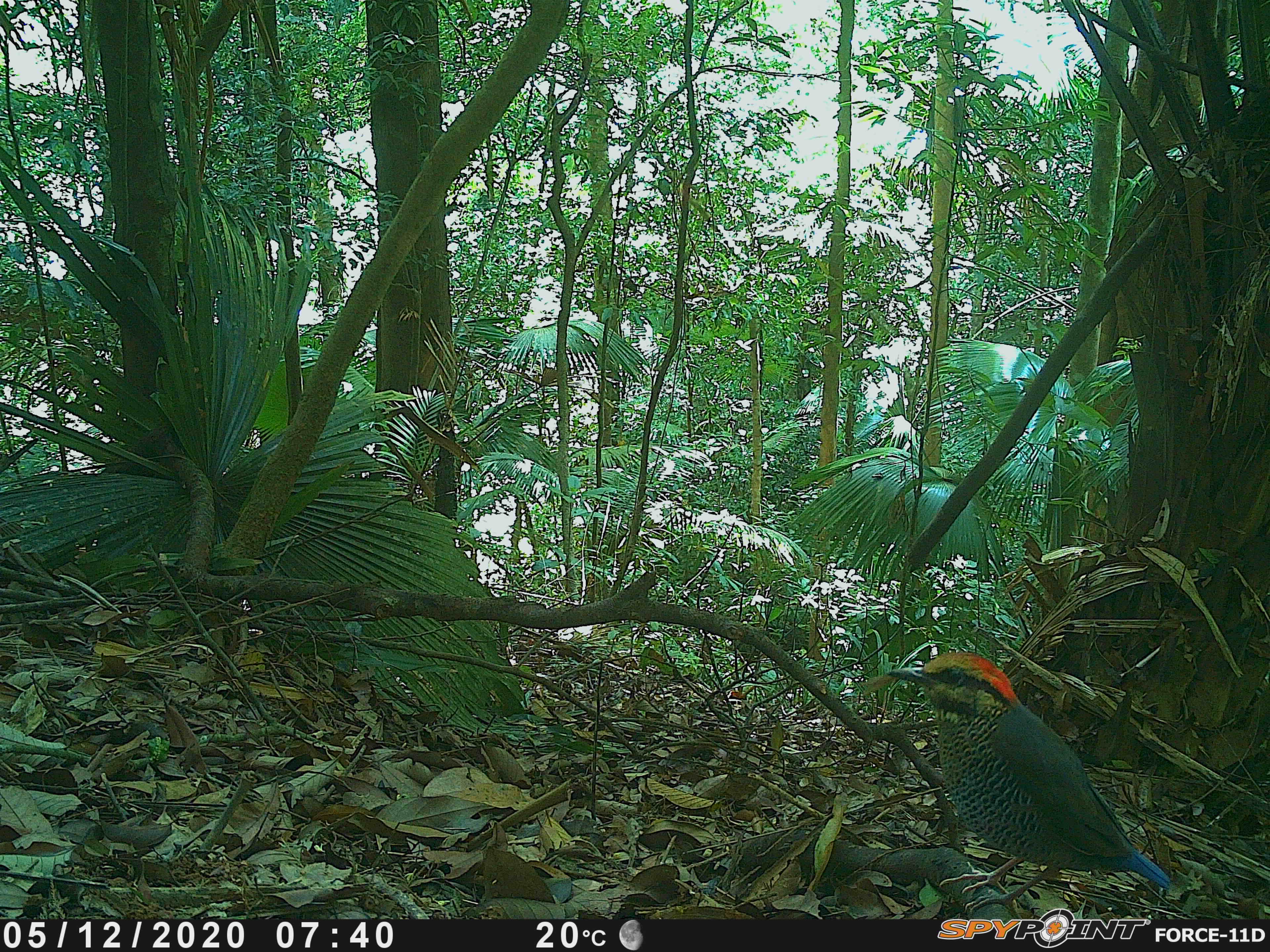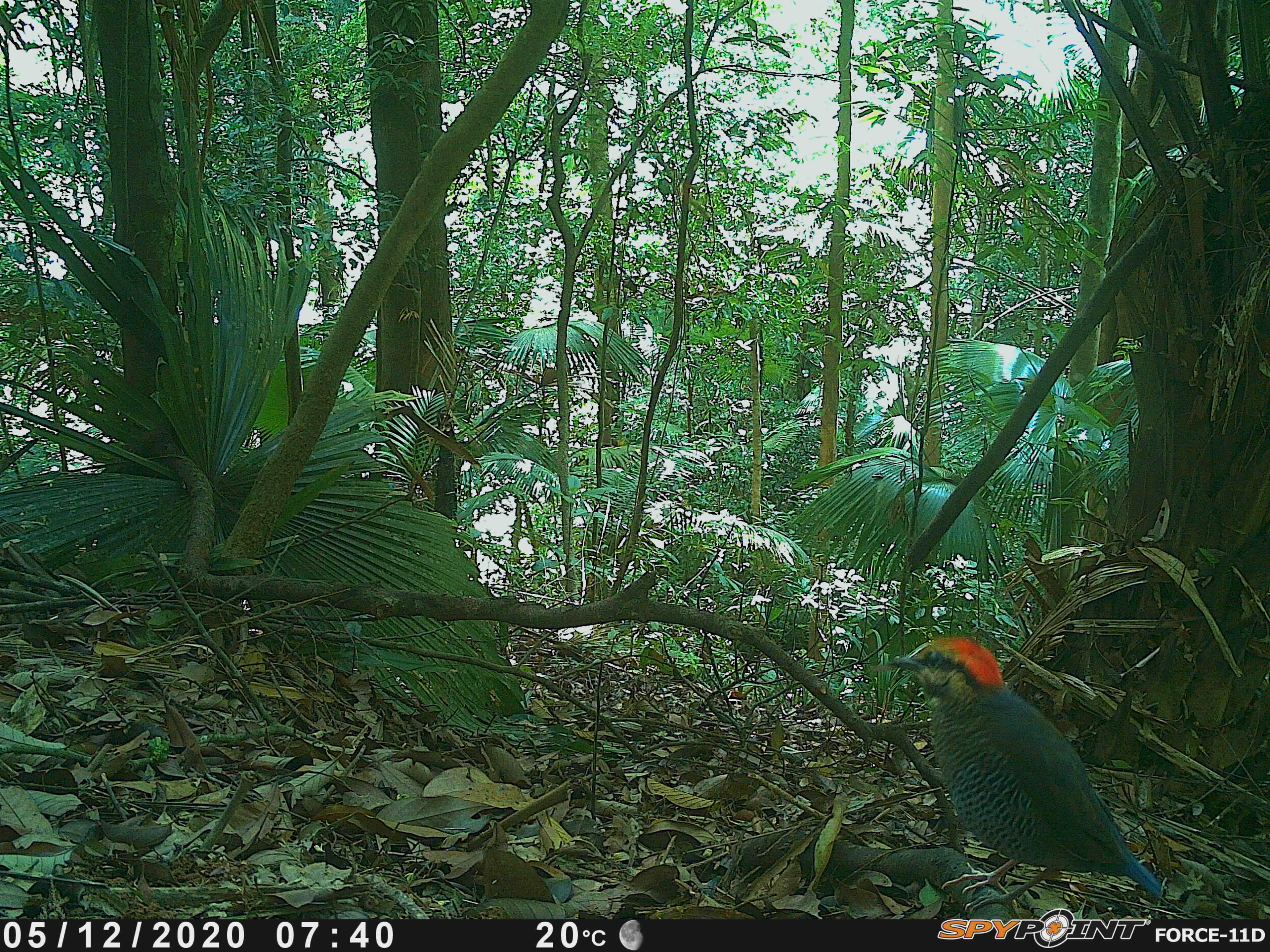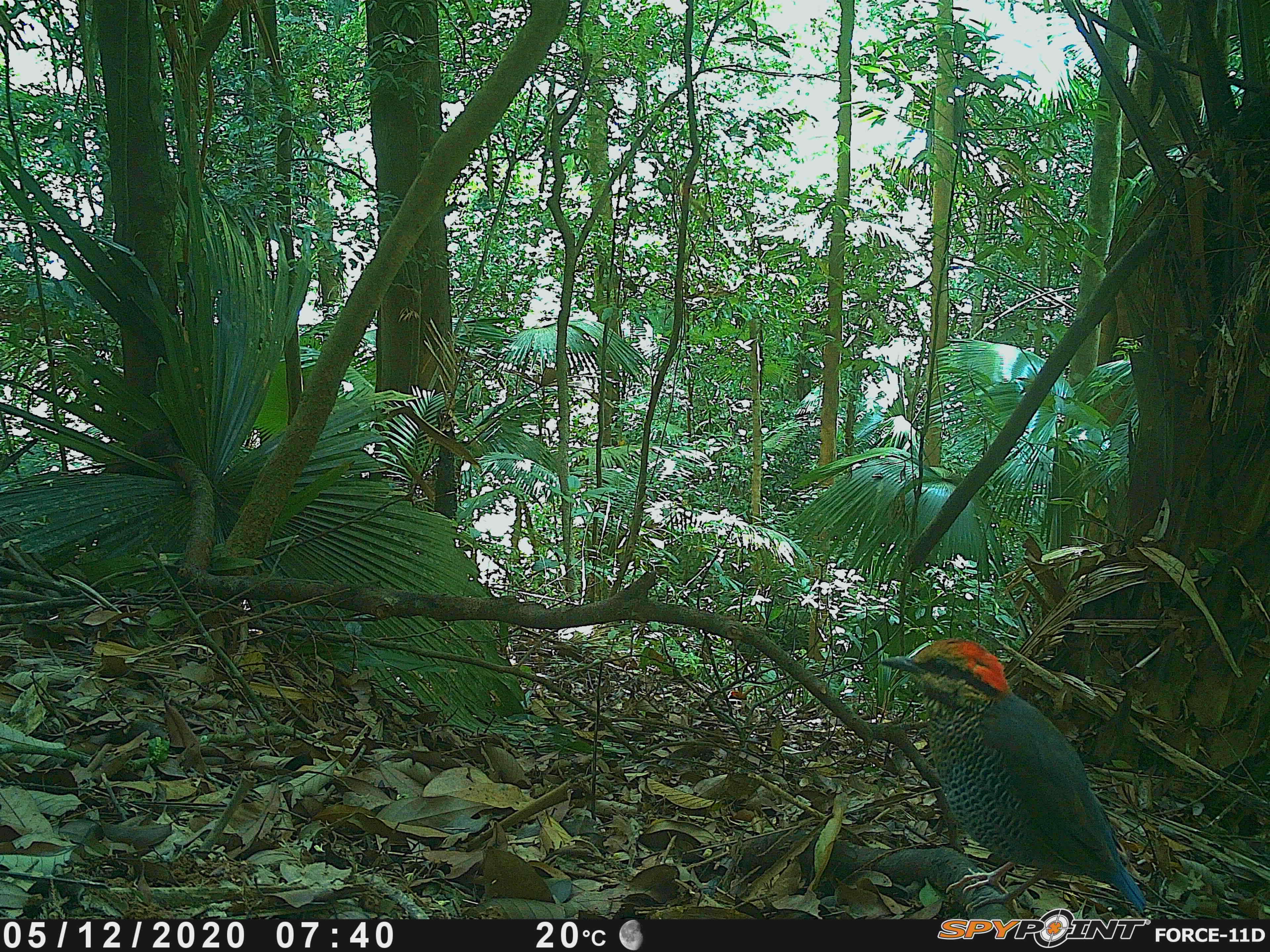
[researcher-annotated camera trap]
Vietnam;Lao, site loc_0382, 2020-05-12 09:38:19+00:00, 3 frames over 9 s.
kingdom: Animalia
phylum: Chordata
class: Aves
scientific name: Aves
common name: bird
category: unidentified bird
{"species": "unidentified bird (bird) (Aves)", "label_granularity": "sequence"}